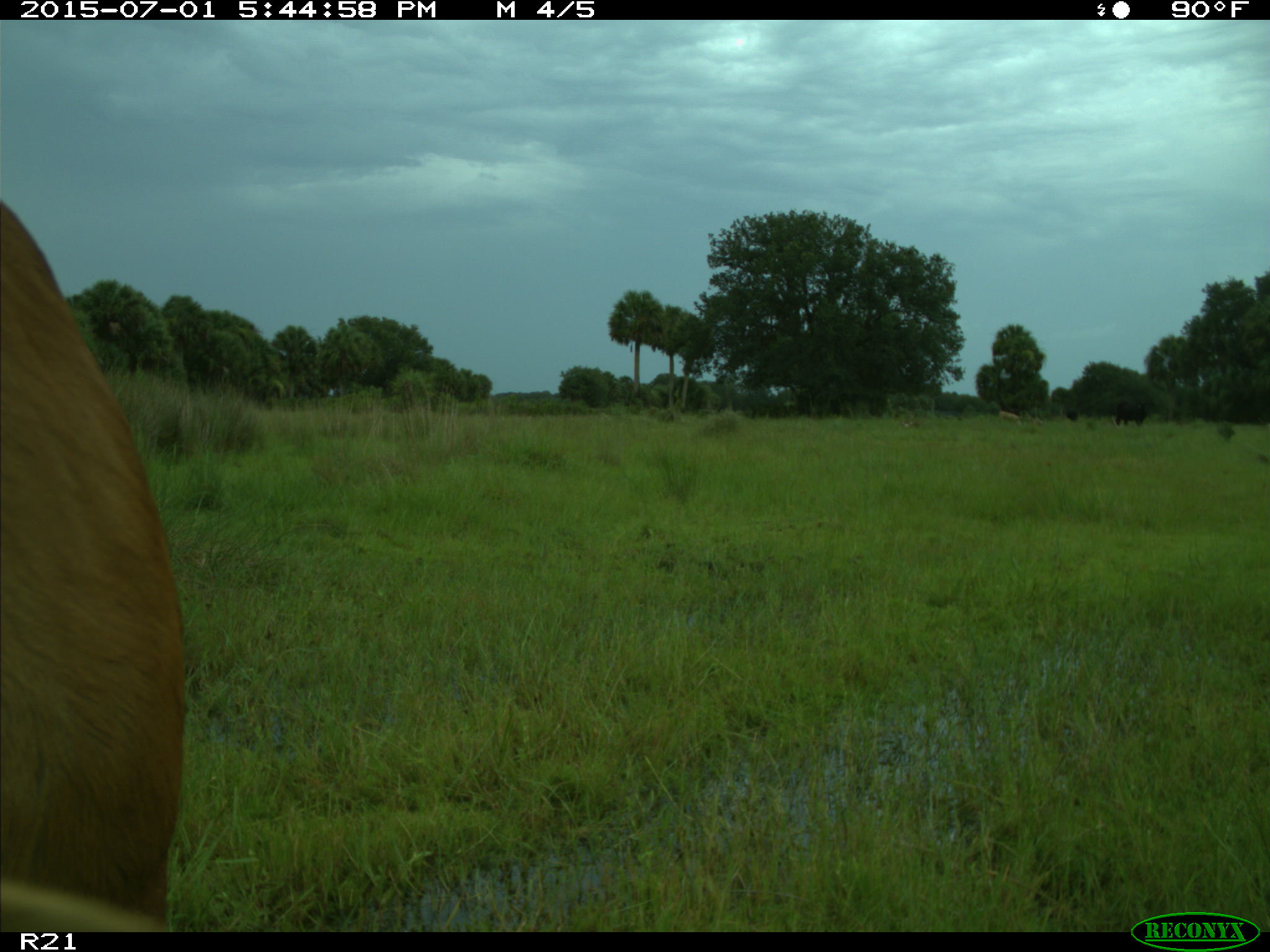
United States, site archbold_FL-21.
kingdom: Animalia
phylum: Chordata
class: Mammalia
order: Artiodactyla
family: Bovidae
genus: Bos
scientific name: Bos taurus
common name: domestic cow